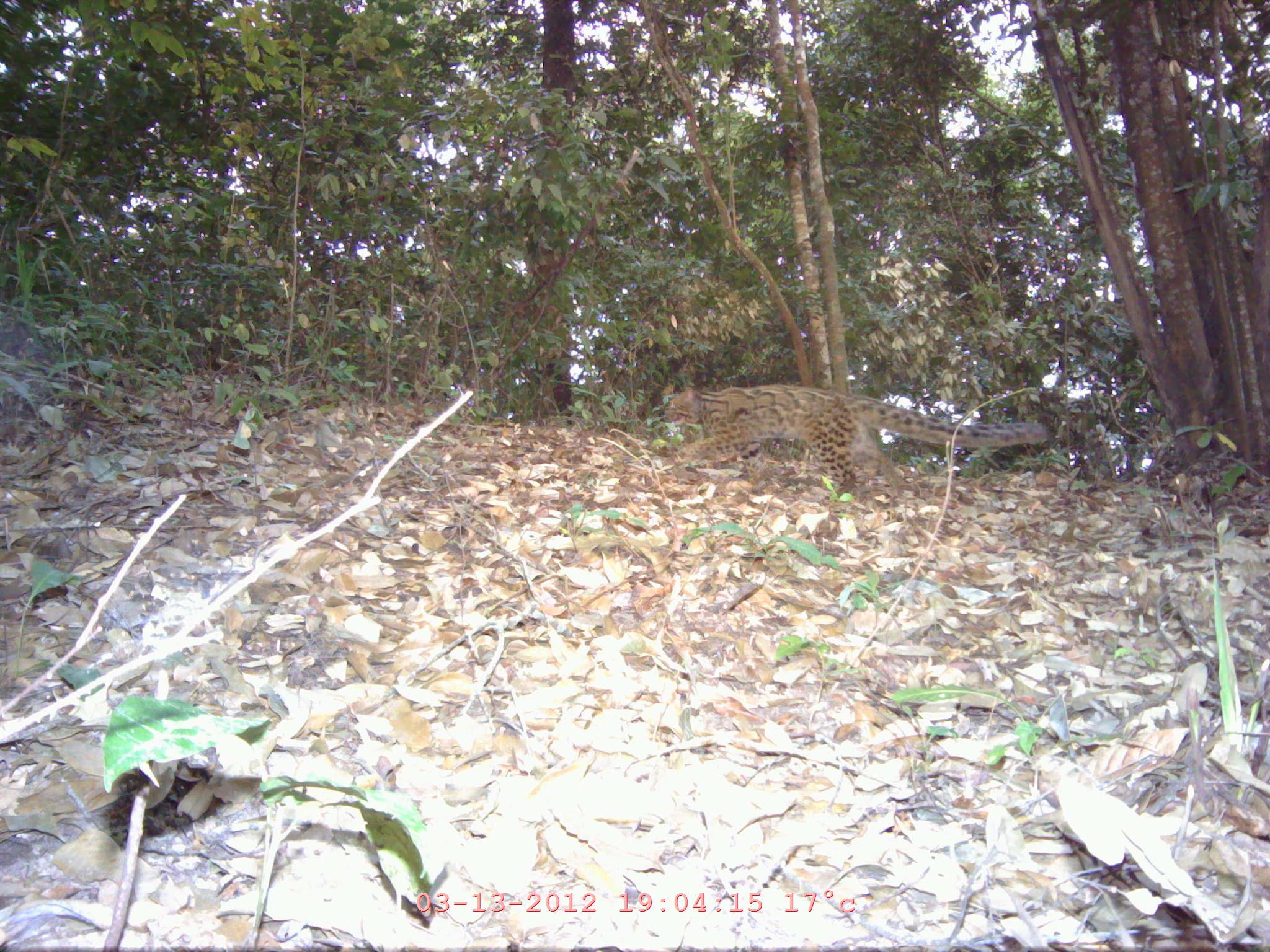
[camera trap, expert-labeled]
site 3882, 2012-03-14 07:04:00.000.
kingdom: Animalia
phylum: Chordata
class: Mammalia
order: Carnivora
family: Felidae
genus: Pardofelis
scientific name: Pardofelis marmorata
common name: marbled cat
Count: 1.